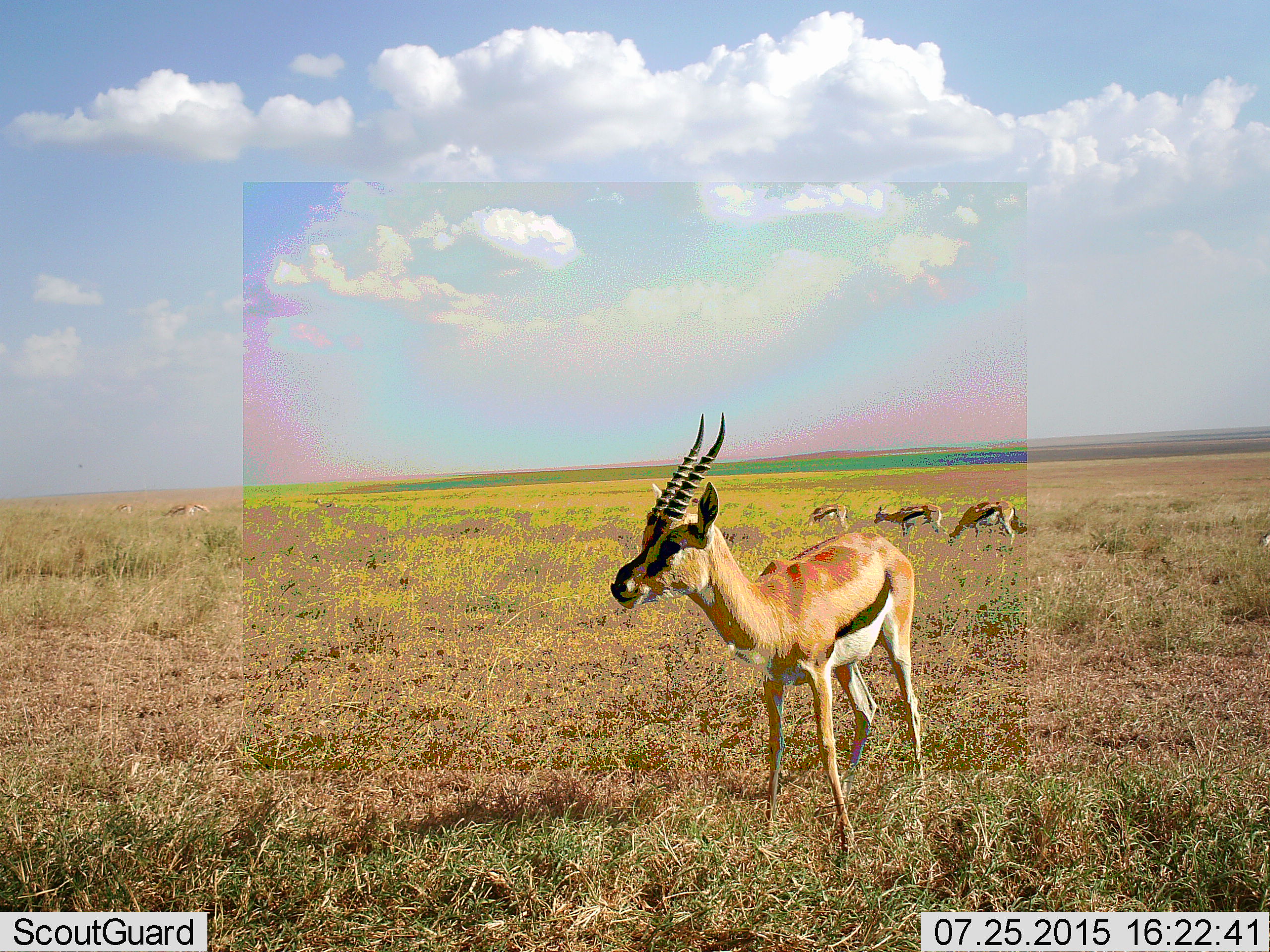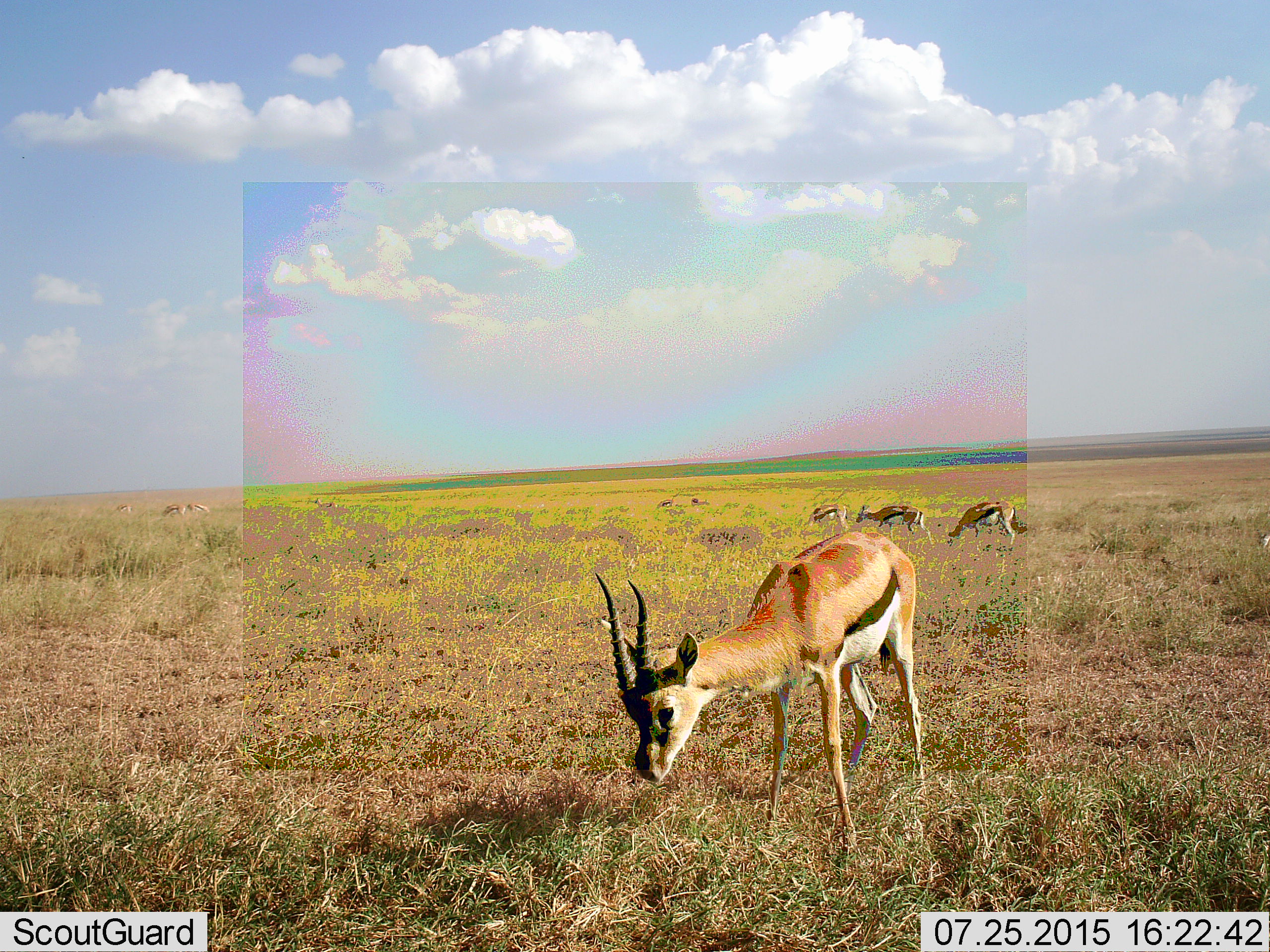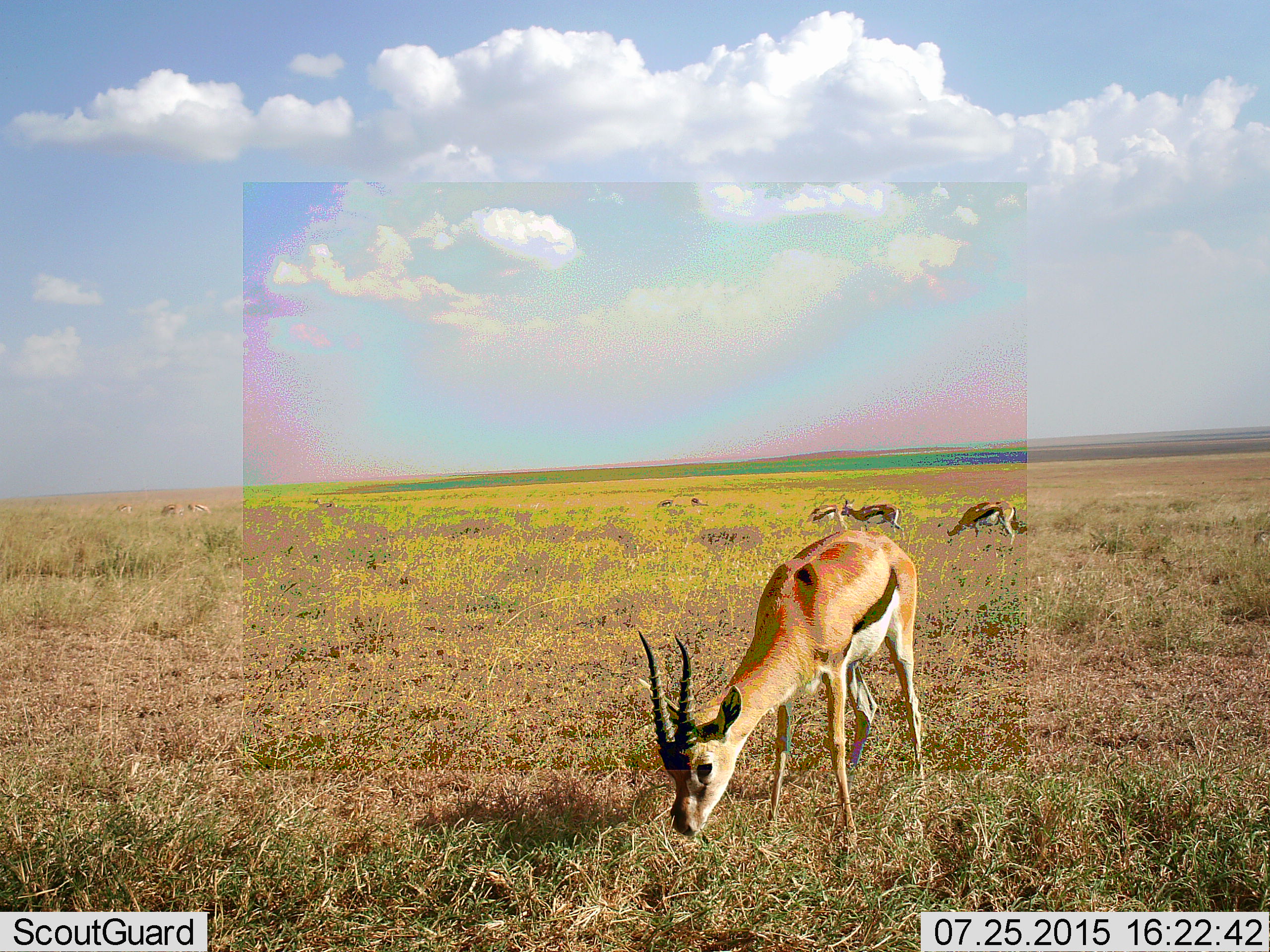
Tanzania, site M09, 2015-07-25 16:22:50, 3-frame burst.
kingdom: Animalia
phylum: Chordata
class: Mammalia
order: Artiodactyla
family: Bovidae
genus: Eudorcas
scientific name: Eudorcas thomsonii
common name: thomson's gazelle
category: gazellethomsons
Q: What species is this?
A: Gazellethomsons (thomson's gazelle) (Eudorcas thomsonii).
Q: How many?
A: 6.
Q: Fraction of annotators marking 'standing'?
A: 56%.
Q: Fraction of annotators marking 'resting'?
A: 0%.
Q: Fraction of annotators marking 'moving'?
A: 22%.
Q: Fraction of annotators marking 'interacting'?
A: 11%.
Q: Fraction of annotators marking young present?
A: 0%.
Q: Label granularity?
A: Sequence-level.